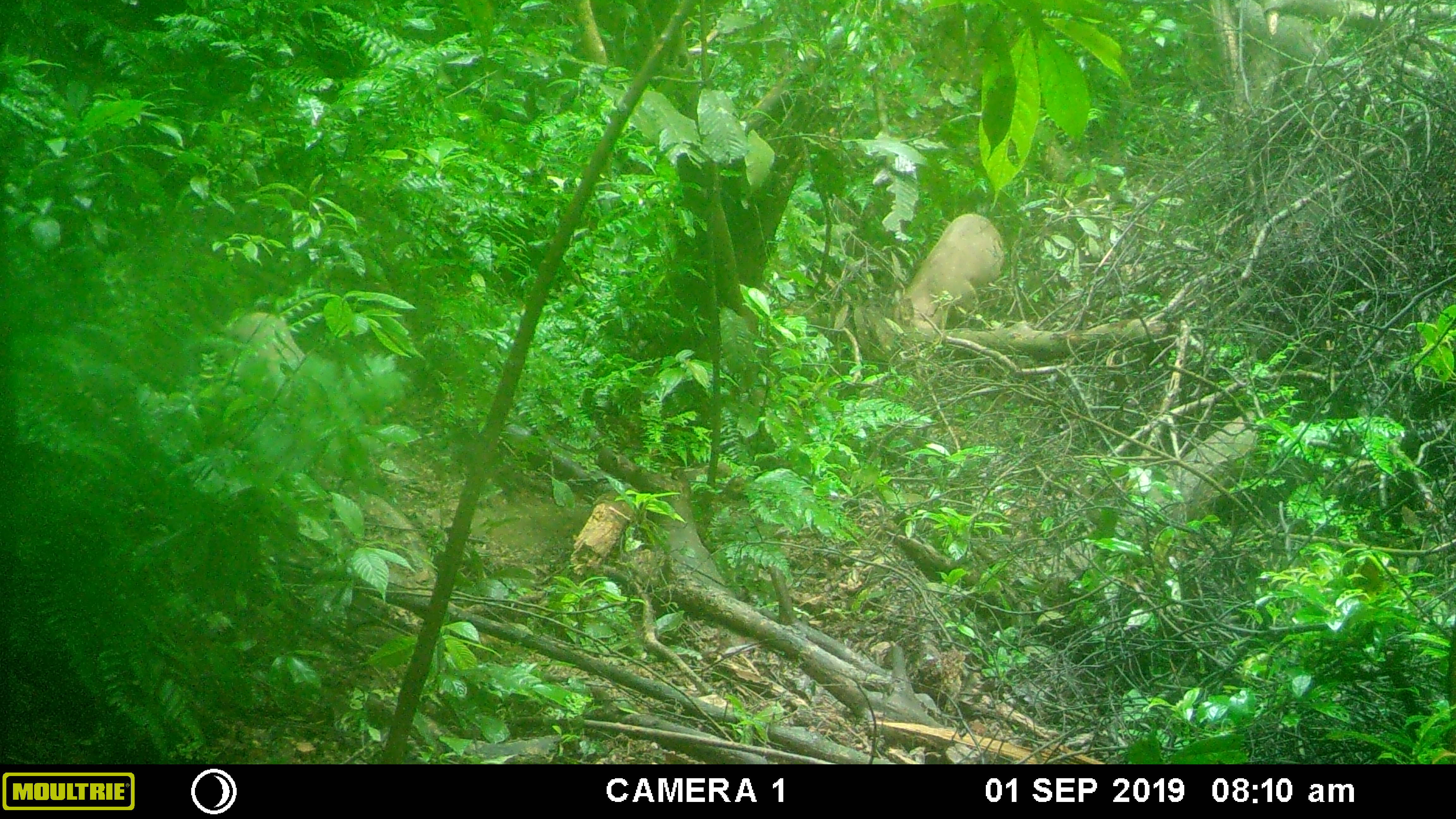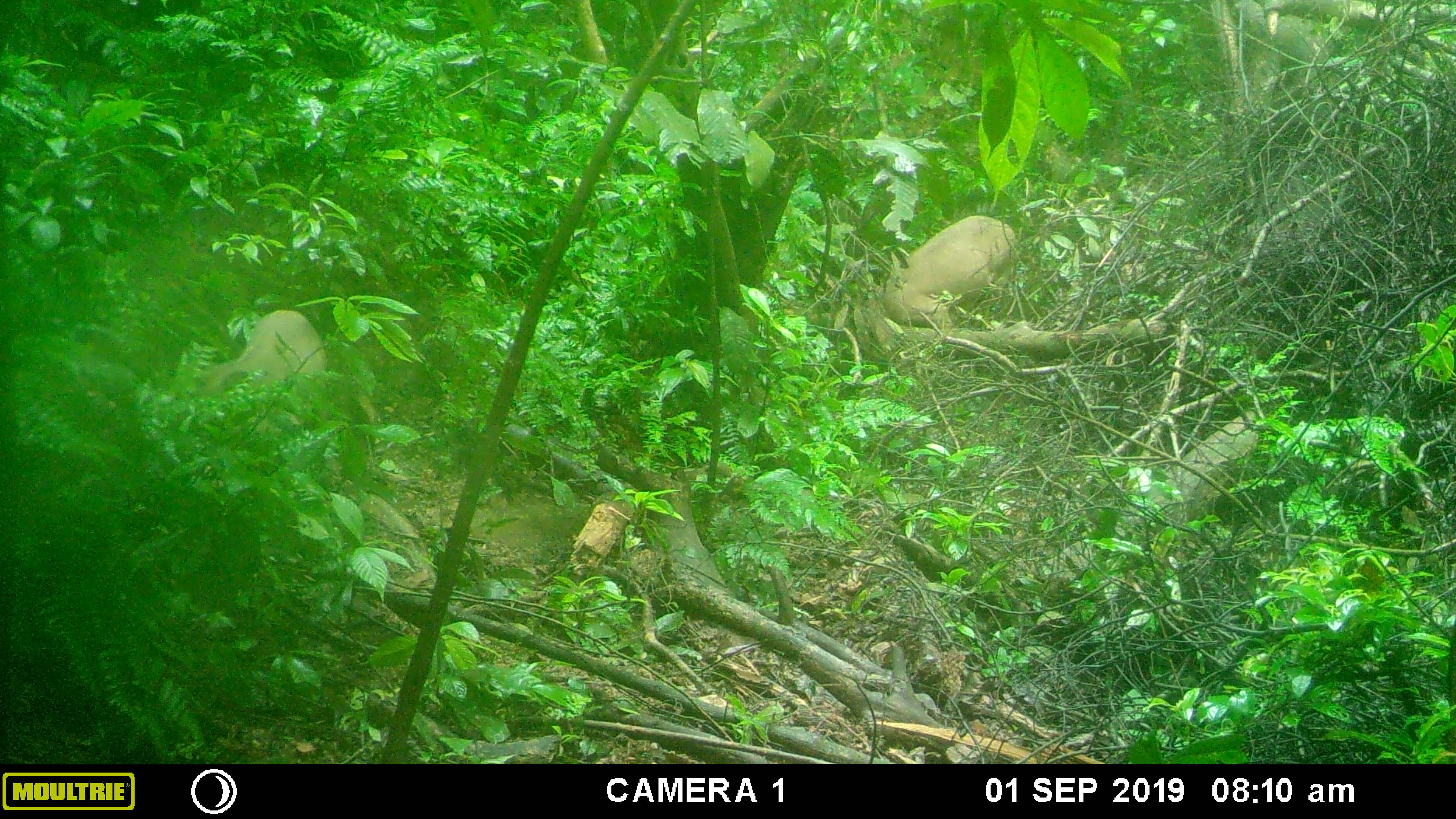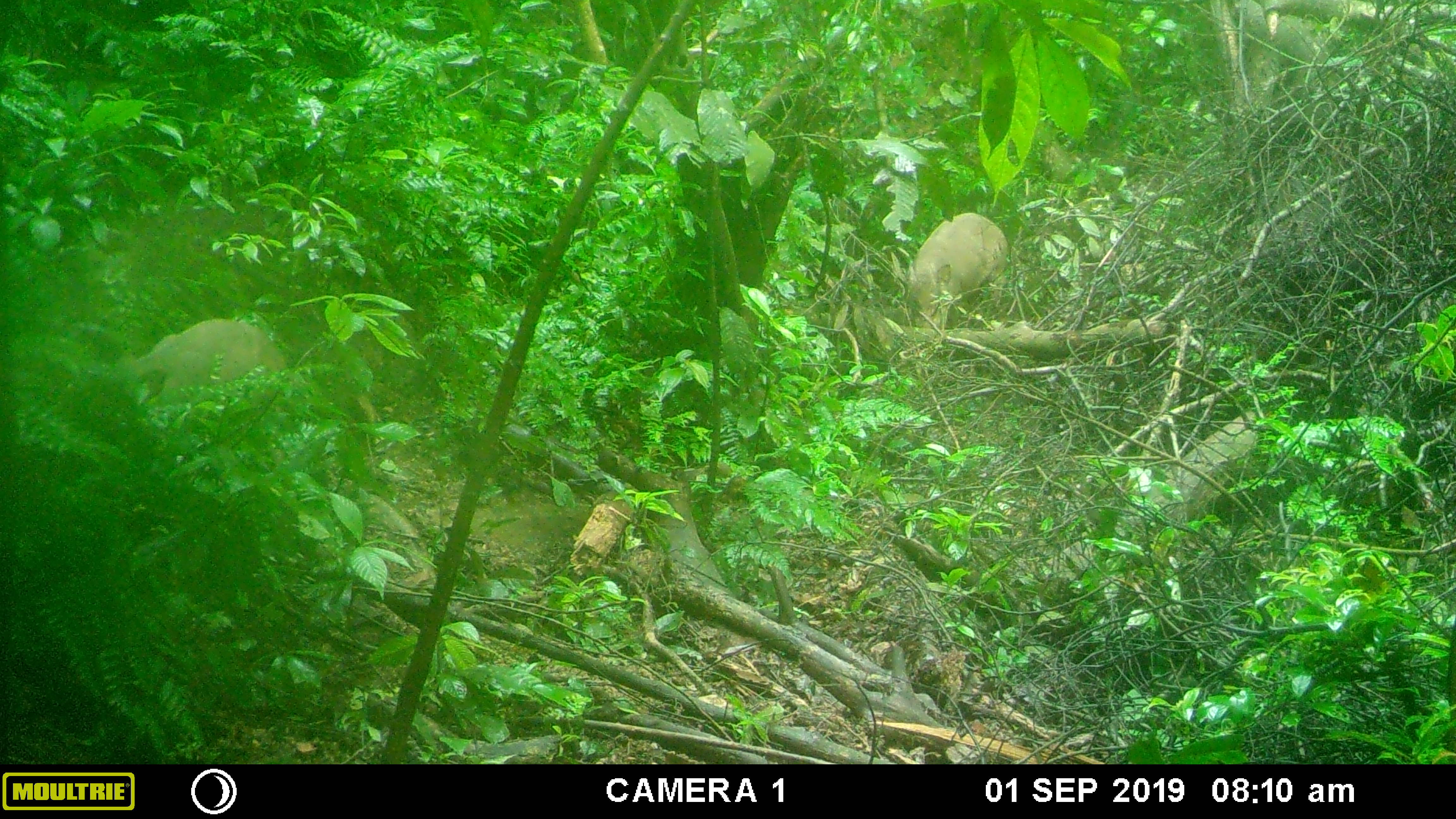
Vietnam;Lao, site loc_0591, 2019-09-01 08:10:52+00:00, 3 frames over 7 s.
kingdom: Animalia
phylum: Chordata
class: Mammalia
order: Artiodactyla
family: Suidae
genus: Sus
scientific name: Sus scrofa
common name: eurasian wild pig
Eurasian wild pig (Sus scrofa). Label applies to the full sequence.